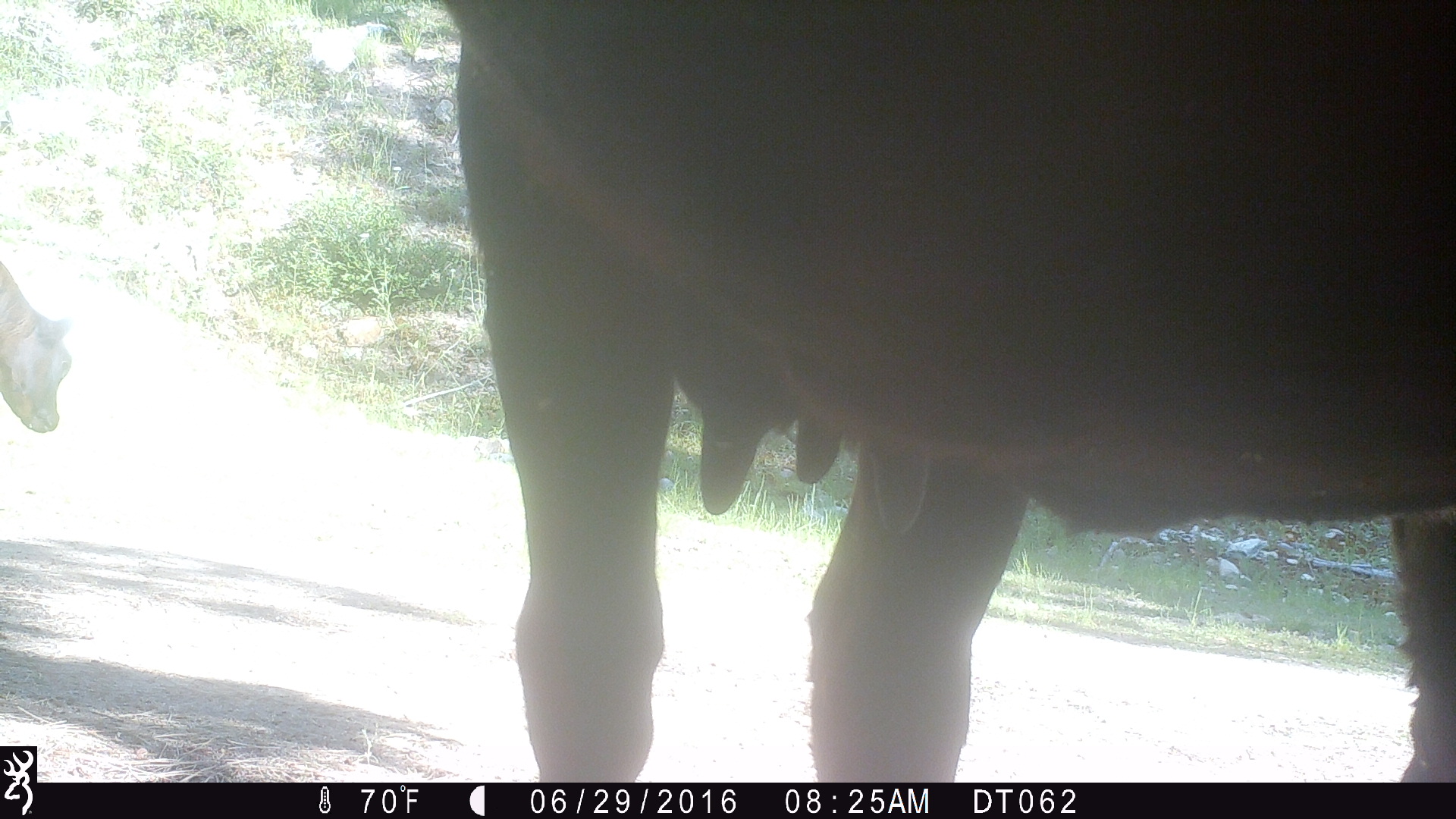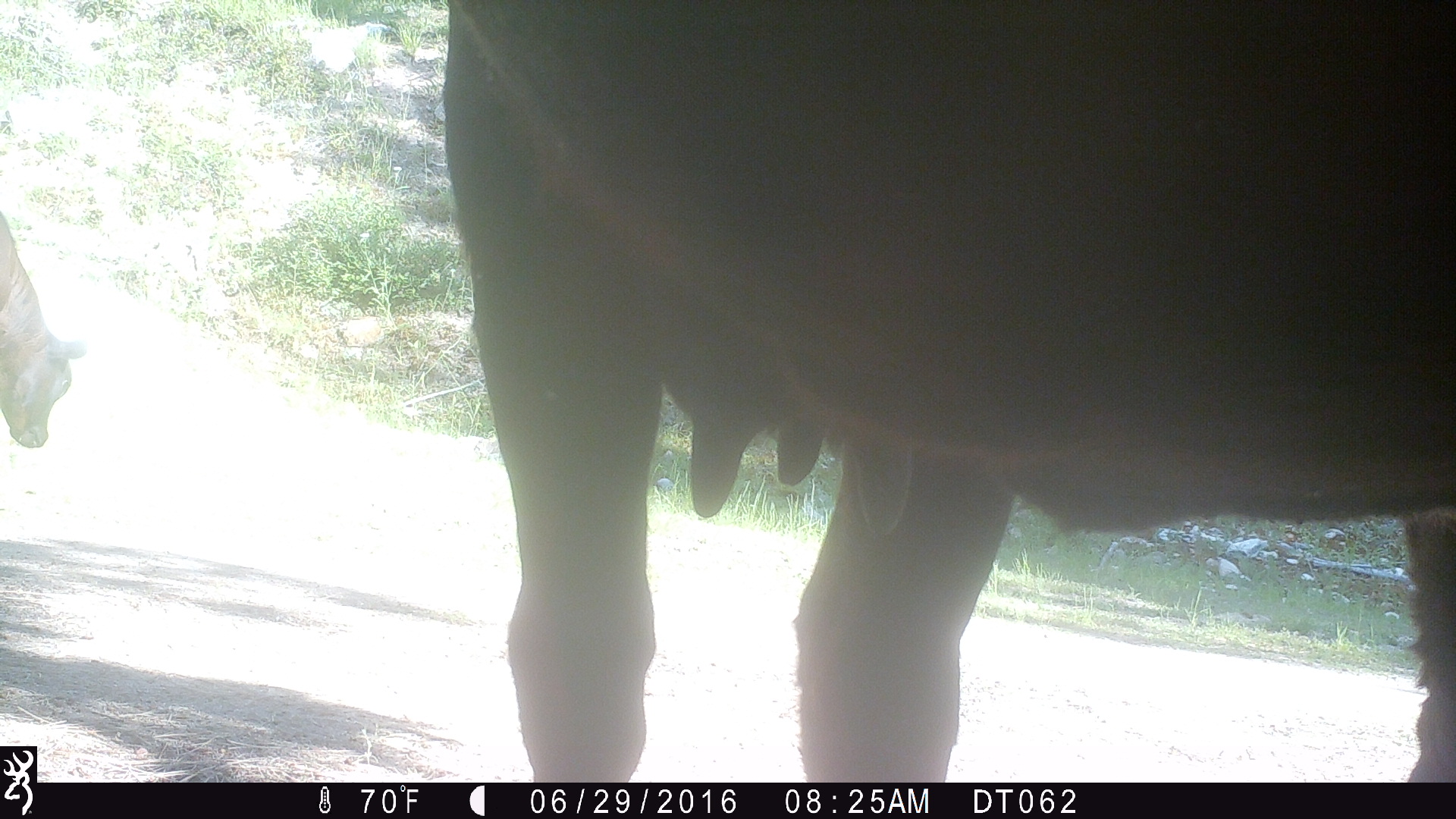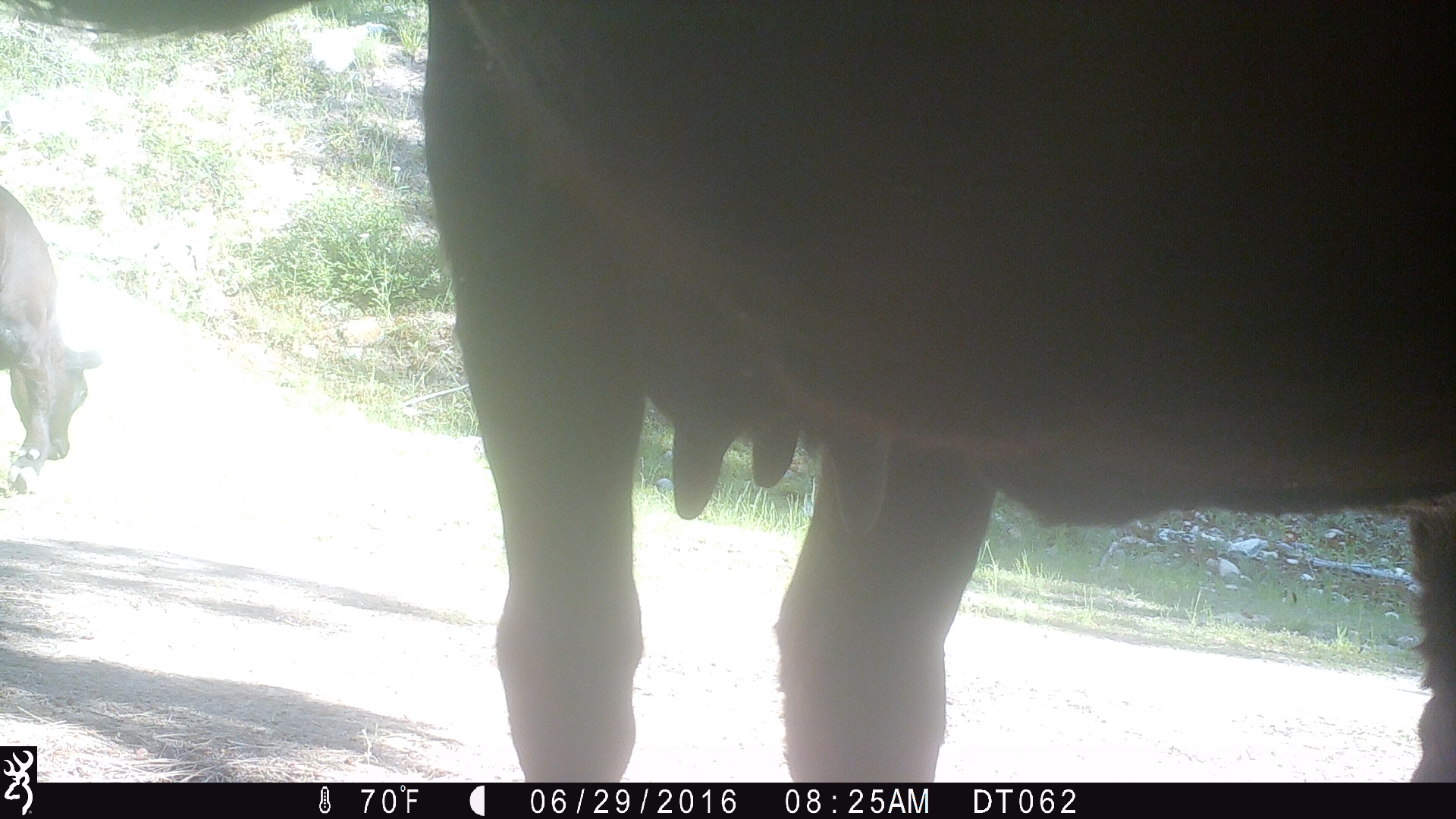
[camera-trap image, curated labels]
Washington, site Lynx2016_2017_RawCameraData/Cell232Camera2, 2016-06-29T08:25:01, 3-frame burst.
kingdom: Animalia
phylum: Chordata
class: Mammalia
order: Artiodactyla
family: Bovidae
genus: Bos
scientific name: Bos taurus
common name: domestic cattle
Domestic cattle (Bos taurus). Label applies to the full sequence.